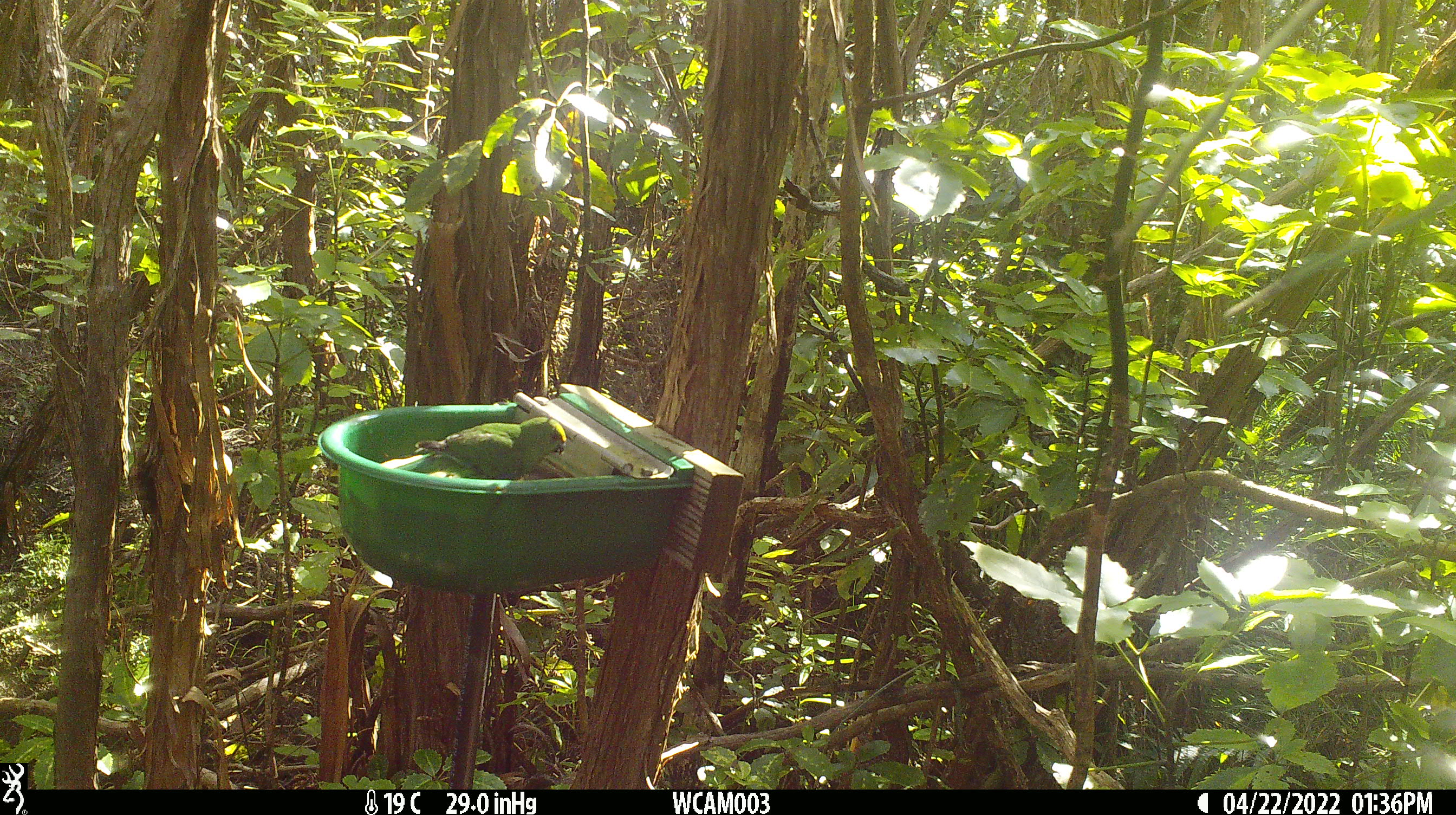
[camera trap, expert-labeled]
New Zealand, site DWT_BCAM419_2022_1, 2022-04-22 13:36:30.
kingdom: Animalia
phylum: Chordata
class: Aves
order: Psittaciformes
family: Psittaculidae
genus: Cyanoramphus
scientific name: Cyanoramphus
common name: parakeet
Parakeet (Cyanoramphus).